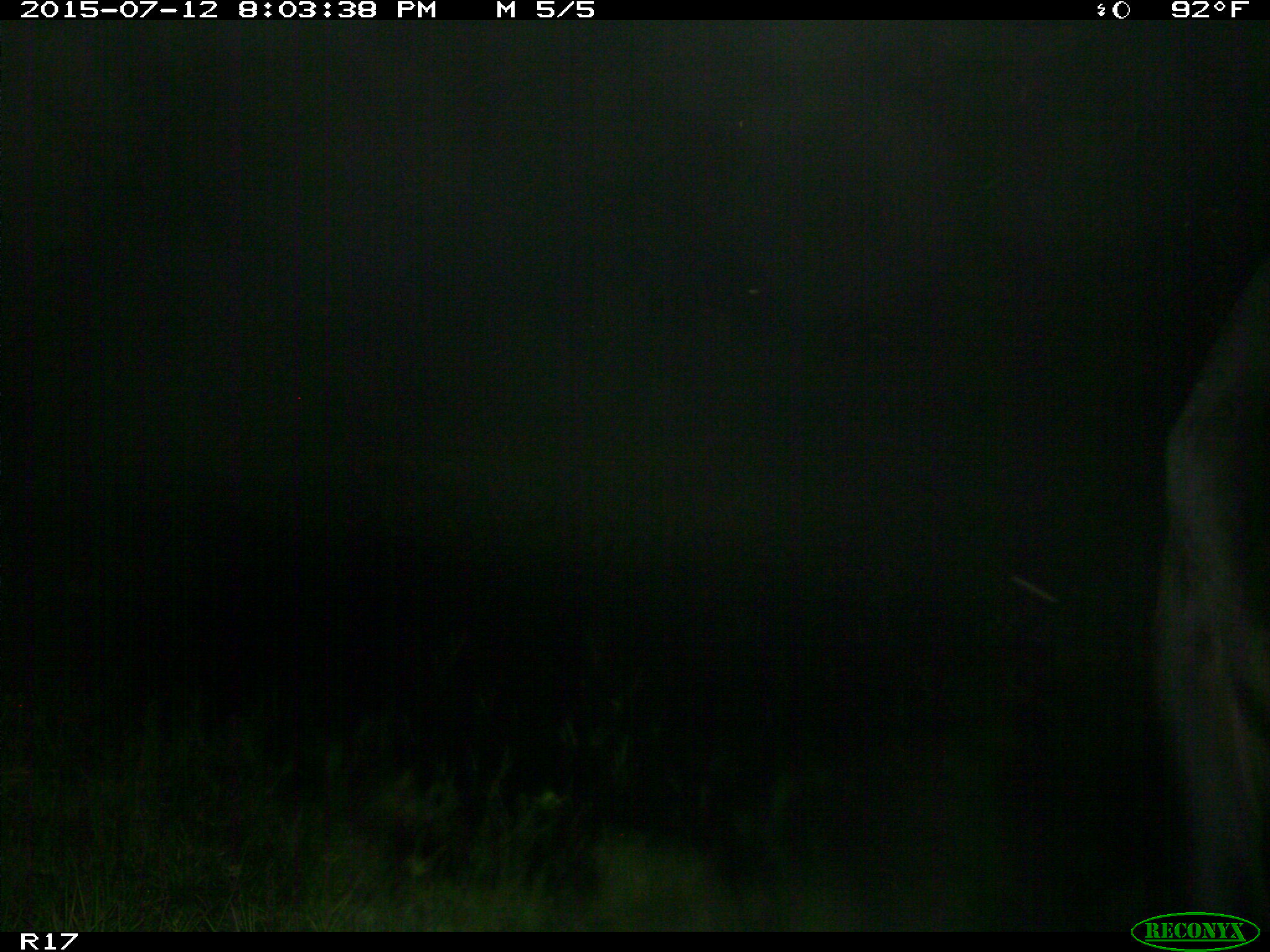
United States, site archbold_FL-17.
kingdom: Animalia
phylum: Chordata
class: Mammalia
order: Artiodactyla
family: Bovidae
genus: Bos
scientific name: Bos taurus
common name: domestic cow